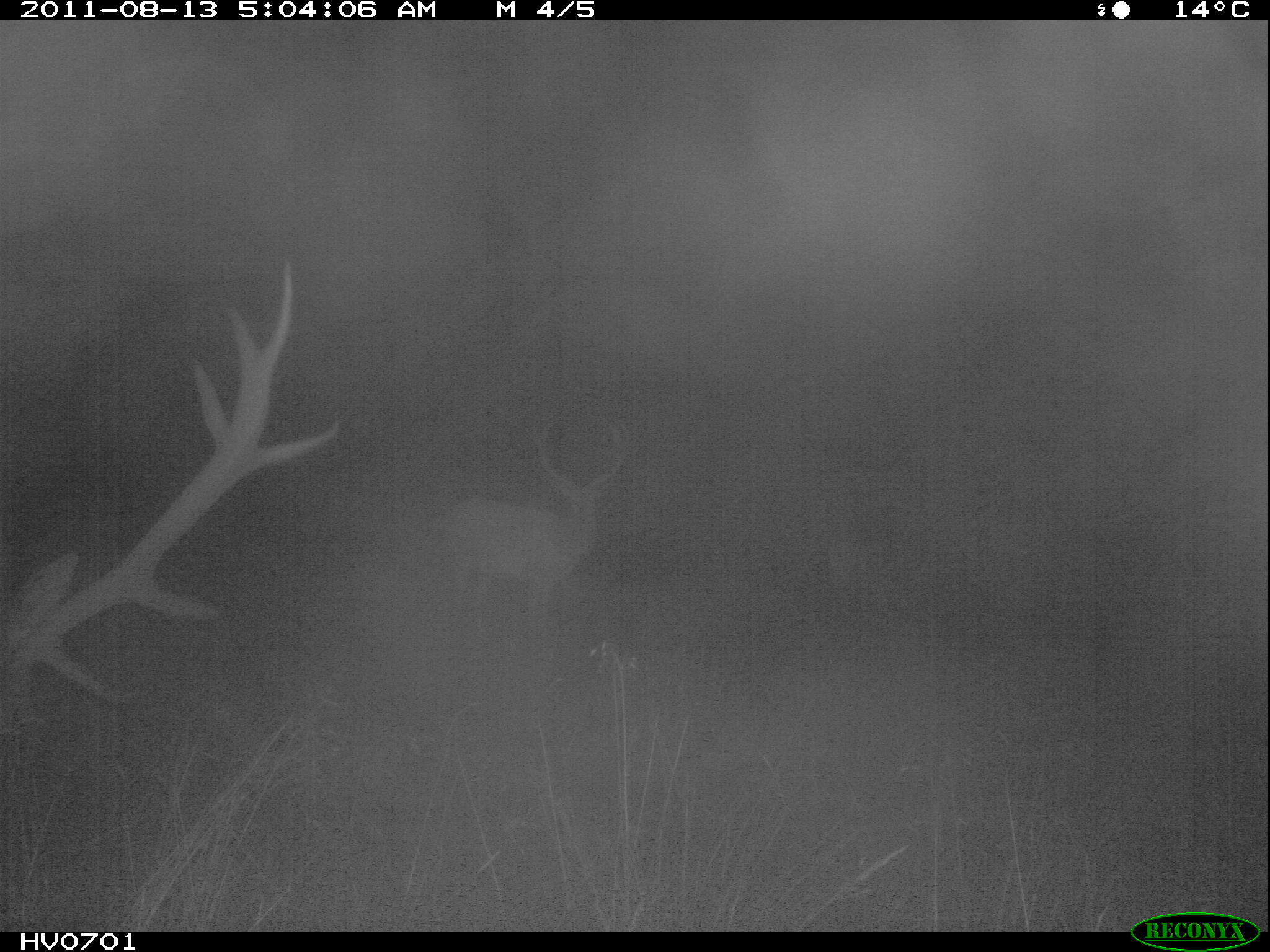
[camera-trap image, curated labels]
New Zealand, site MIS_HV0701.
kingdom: Animalia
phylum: Chordata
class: Mammalia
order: Artiodactyla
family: Cervidae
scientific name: Cervidae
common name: deer